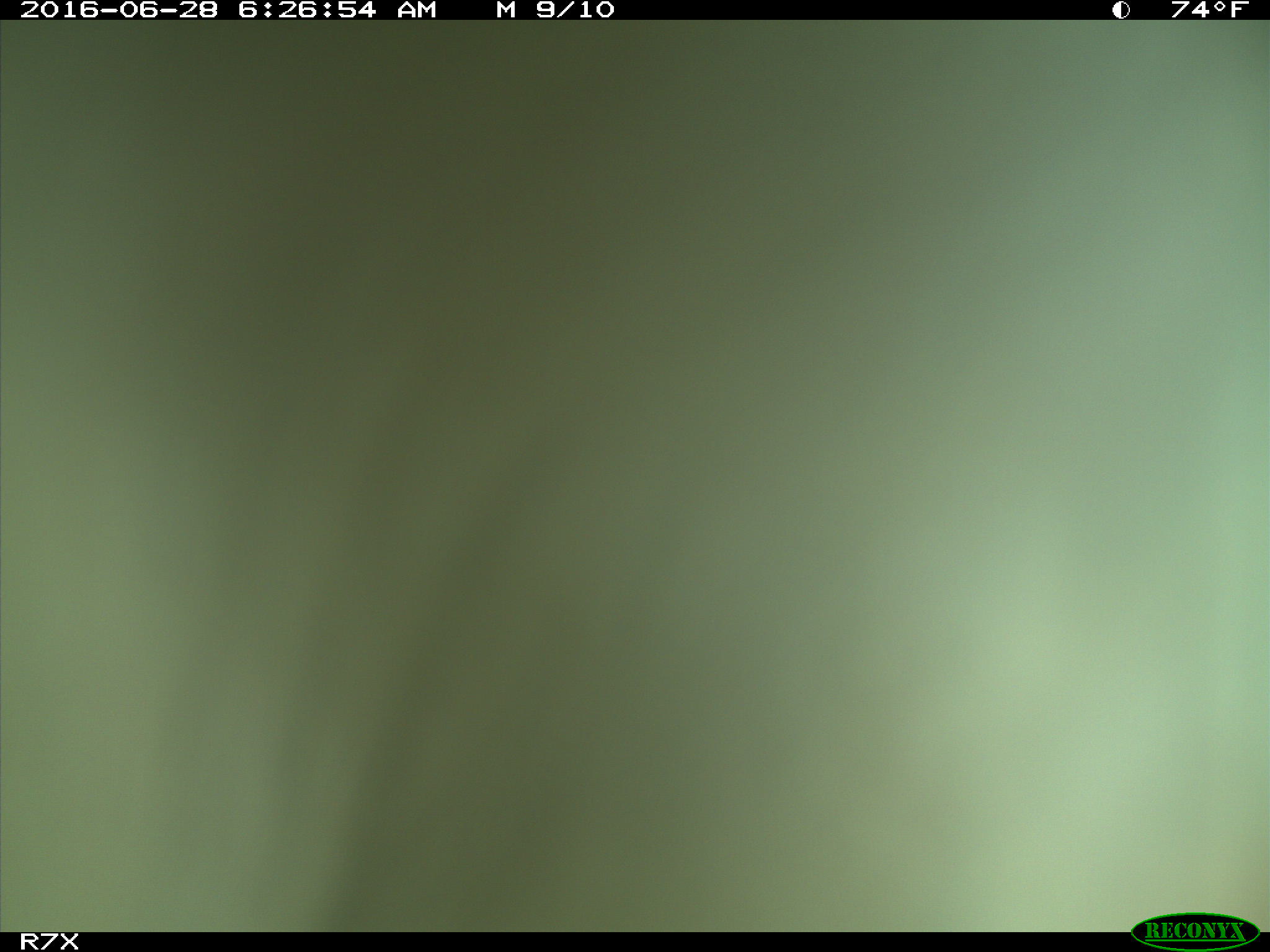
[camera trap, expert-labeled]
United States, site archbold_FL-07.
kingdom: Animalia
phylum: Chordata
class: Mammalia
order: Artiodactyla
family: Bovidae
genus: Bos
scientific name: Bos taurus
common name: domestic cow